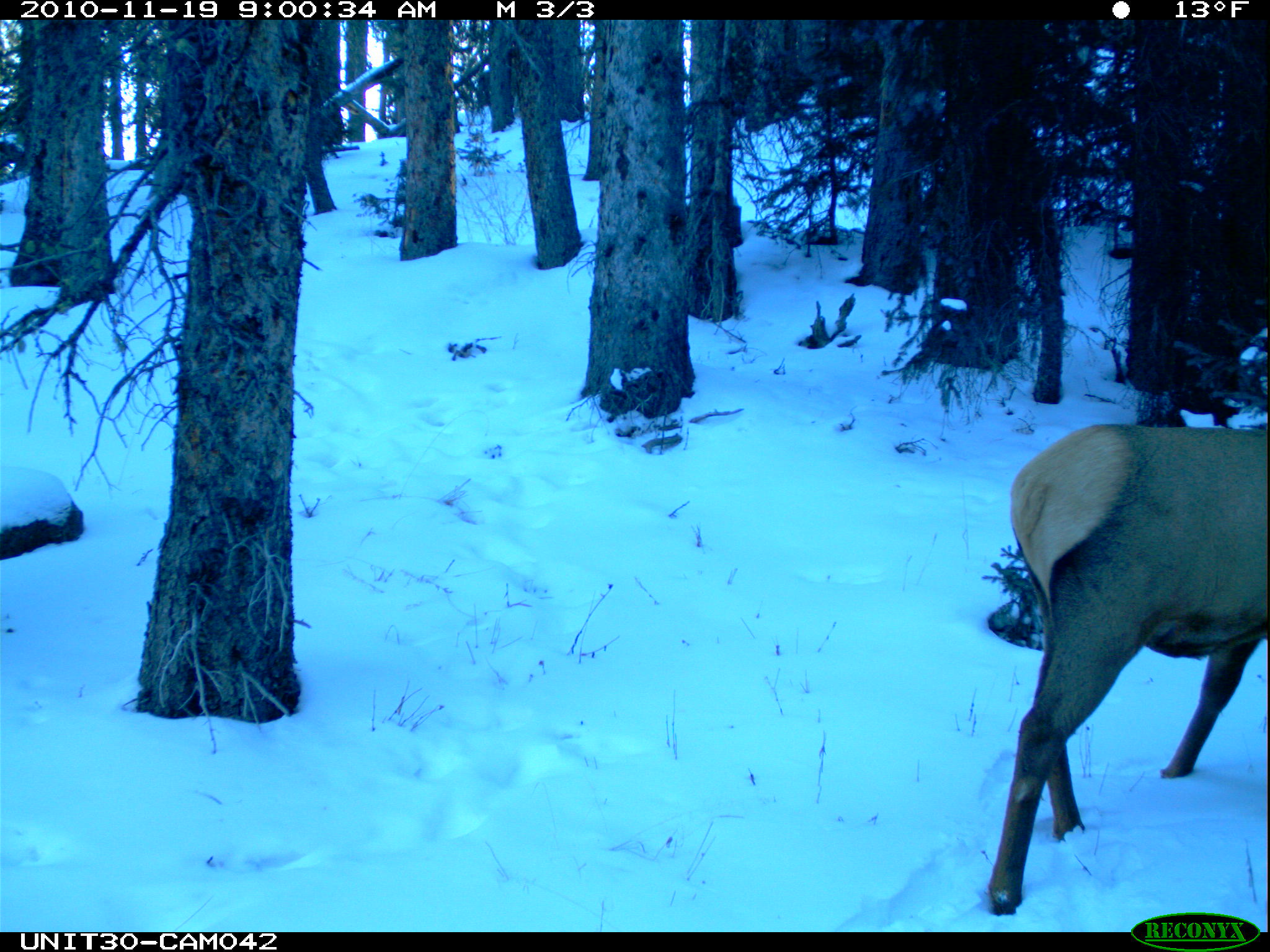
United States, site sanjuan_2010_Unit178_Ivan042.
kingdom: Animalia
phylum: Chordata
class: Mammalia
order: Artiodactyla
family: Cervidae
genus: Cervus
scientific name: Cervus elaphus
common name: red deer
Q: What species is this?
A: Cervus elaphus (red deer).